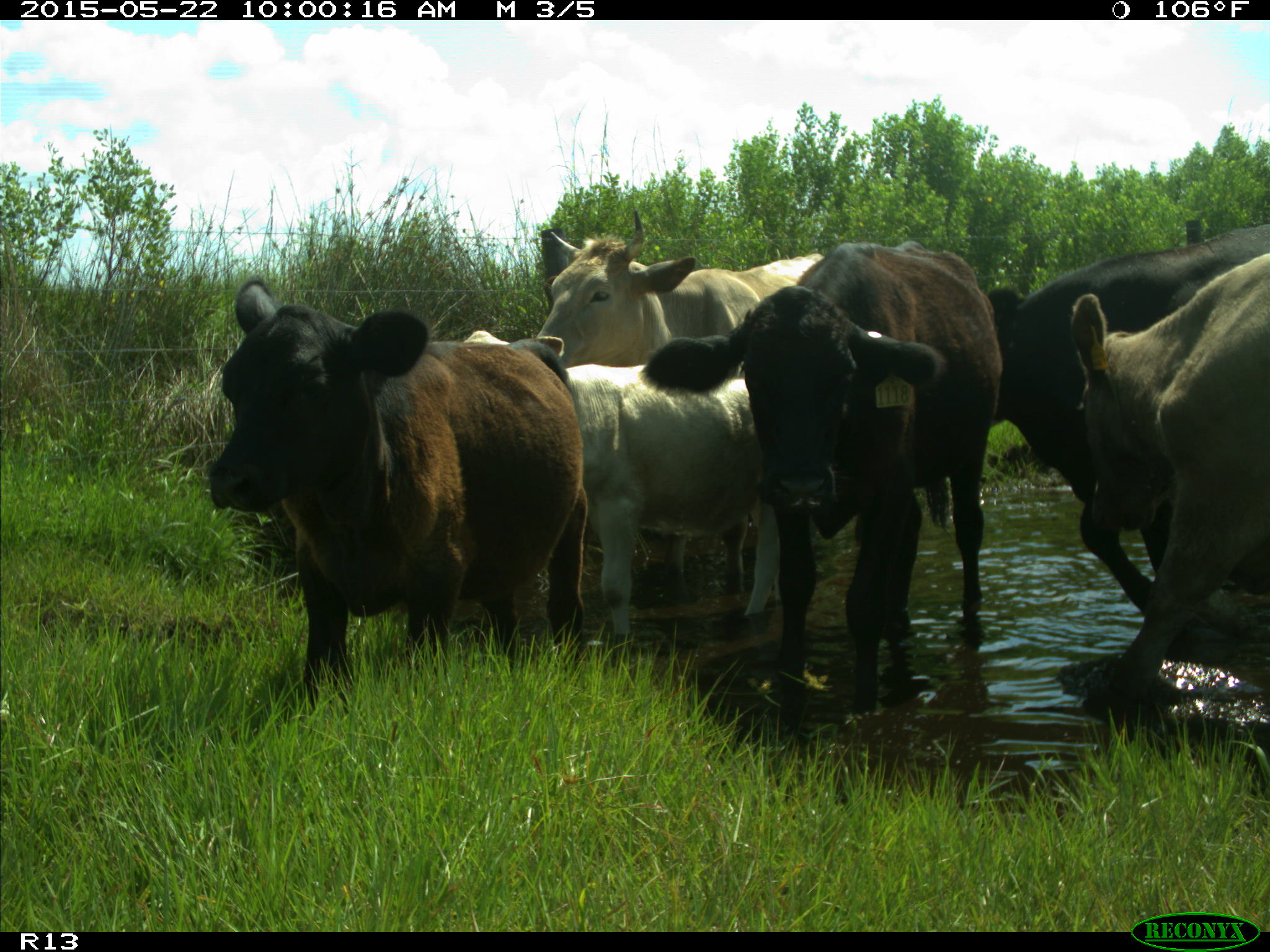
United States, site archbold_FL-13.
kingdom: Animalia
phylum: Chordata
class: Mammalia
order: Artiodactyla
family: Bovidae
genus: Bos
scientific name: Bos taurus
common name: domestic cow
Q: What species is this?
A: Bos taurus (domestic cow).